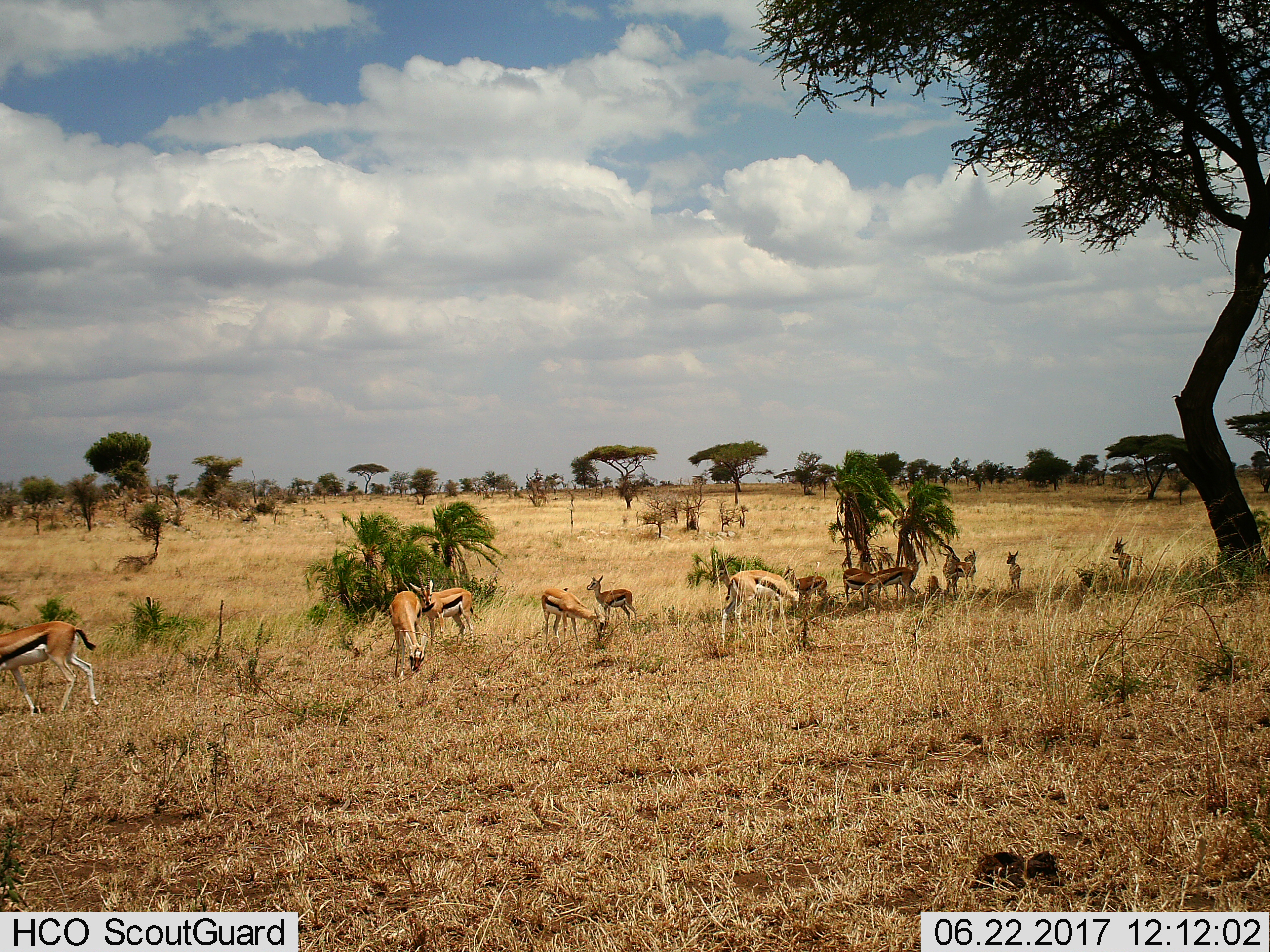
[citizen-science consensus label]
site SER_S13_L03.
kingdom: Animalia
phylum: Chordata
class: Mammalia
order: Artiodactyla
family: Bovidae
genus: Eudorcas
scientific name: Eudorcas thomsonii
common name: thomson's gazelle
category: gazellethomsons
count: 11-50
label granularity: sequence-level